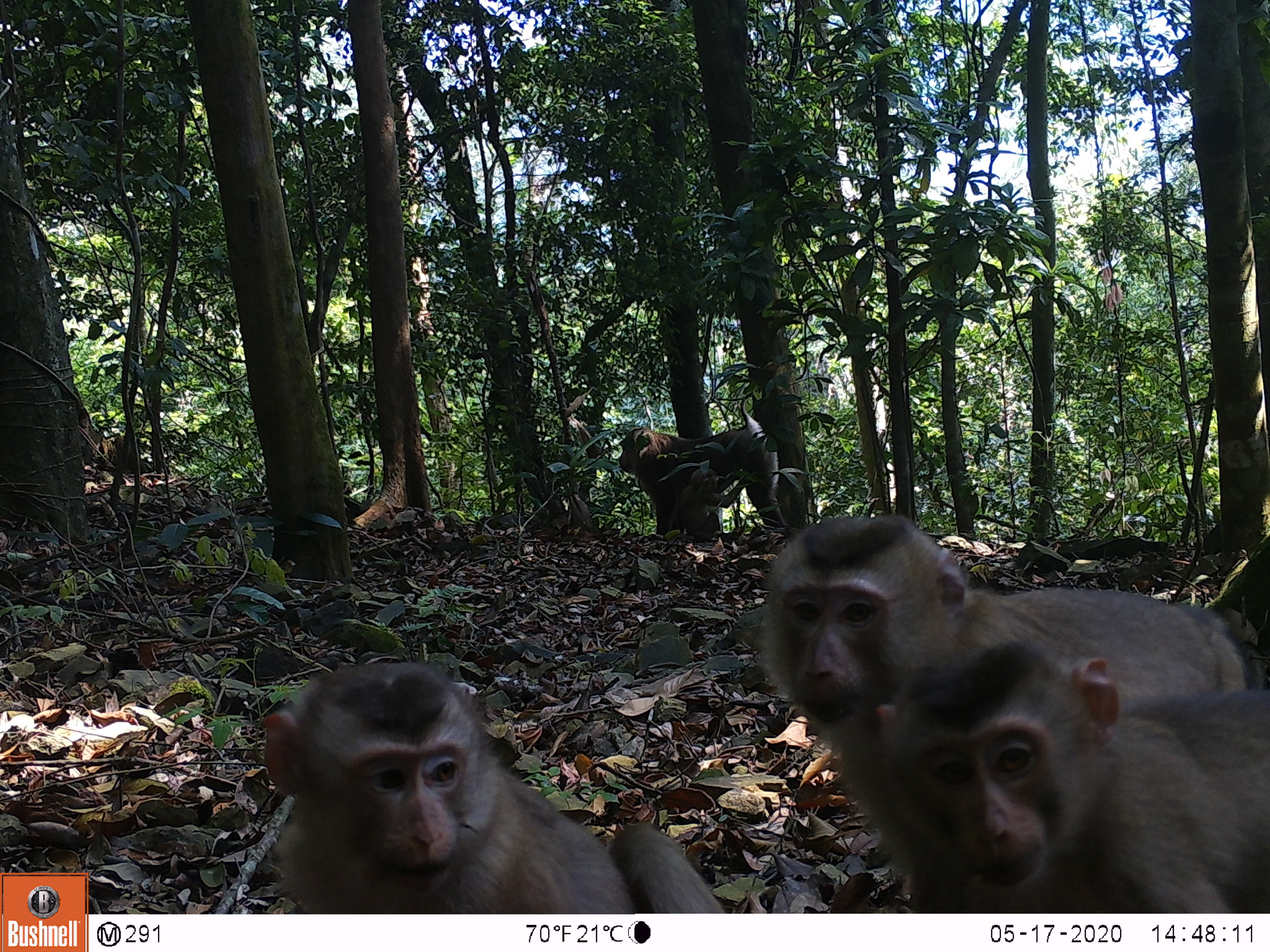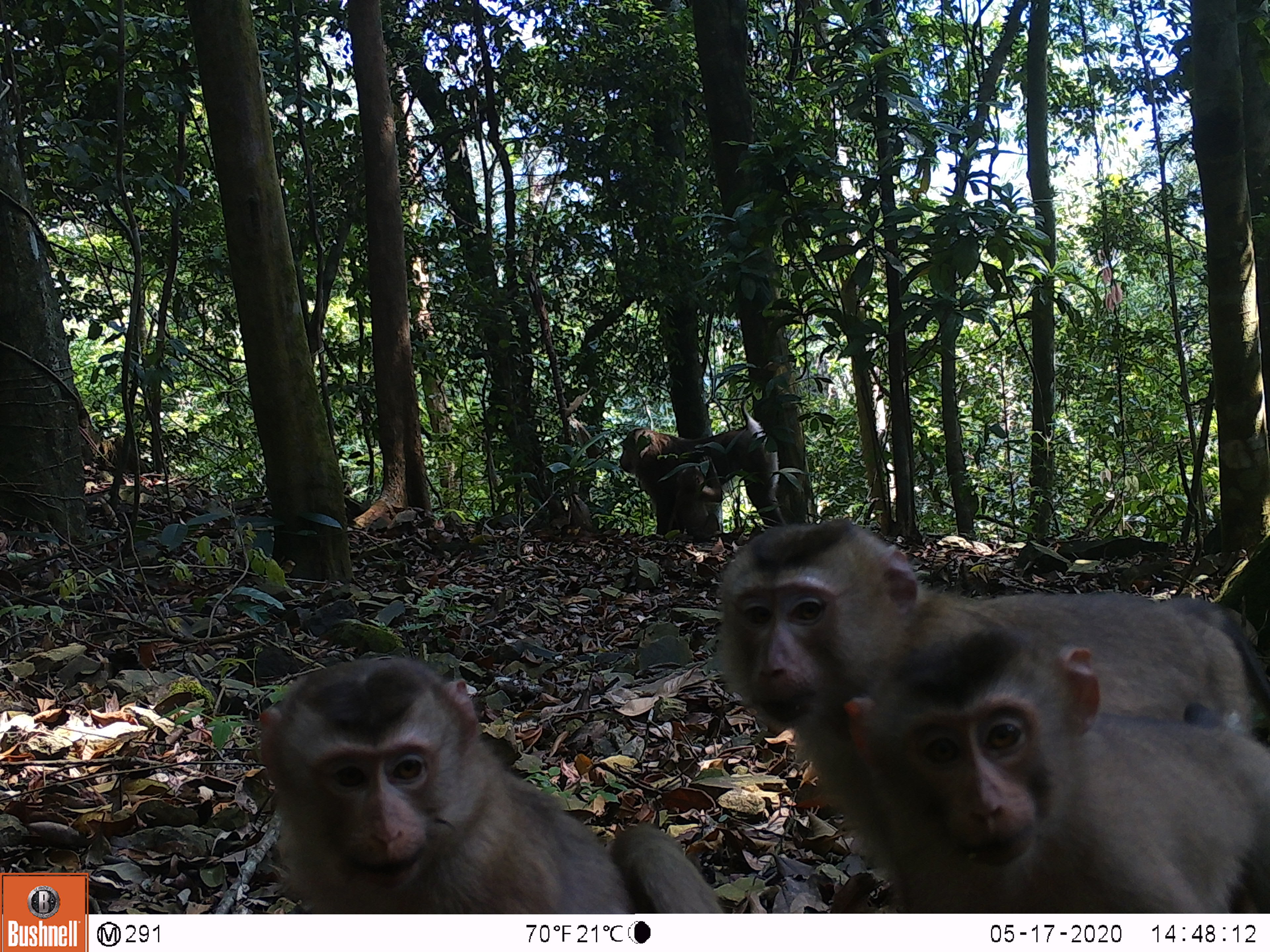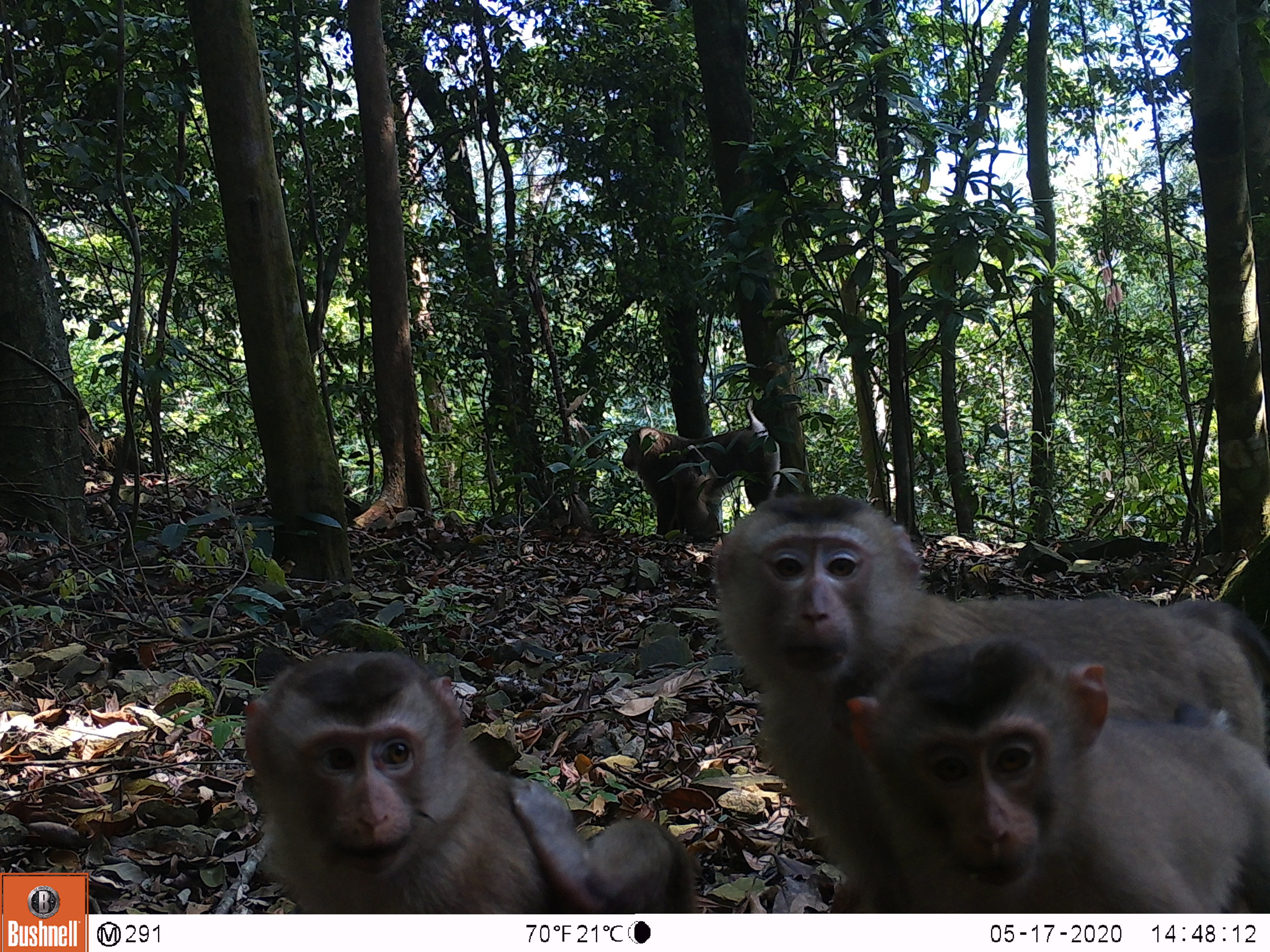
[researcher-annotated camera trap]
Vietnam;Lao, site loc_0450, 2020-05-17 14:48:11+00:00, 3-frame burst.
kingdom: Animalia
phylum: Chordata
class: Mammalia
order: Primates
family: Cercopithecidae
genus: Macaca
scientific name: Macaca nemestrina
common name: pig-tailed macaque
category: pig tailed macaque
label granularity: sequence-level